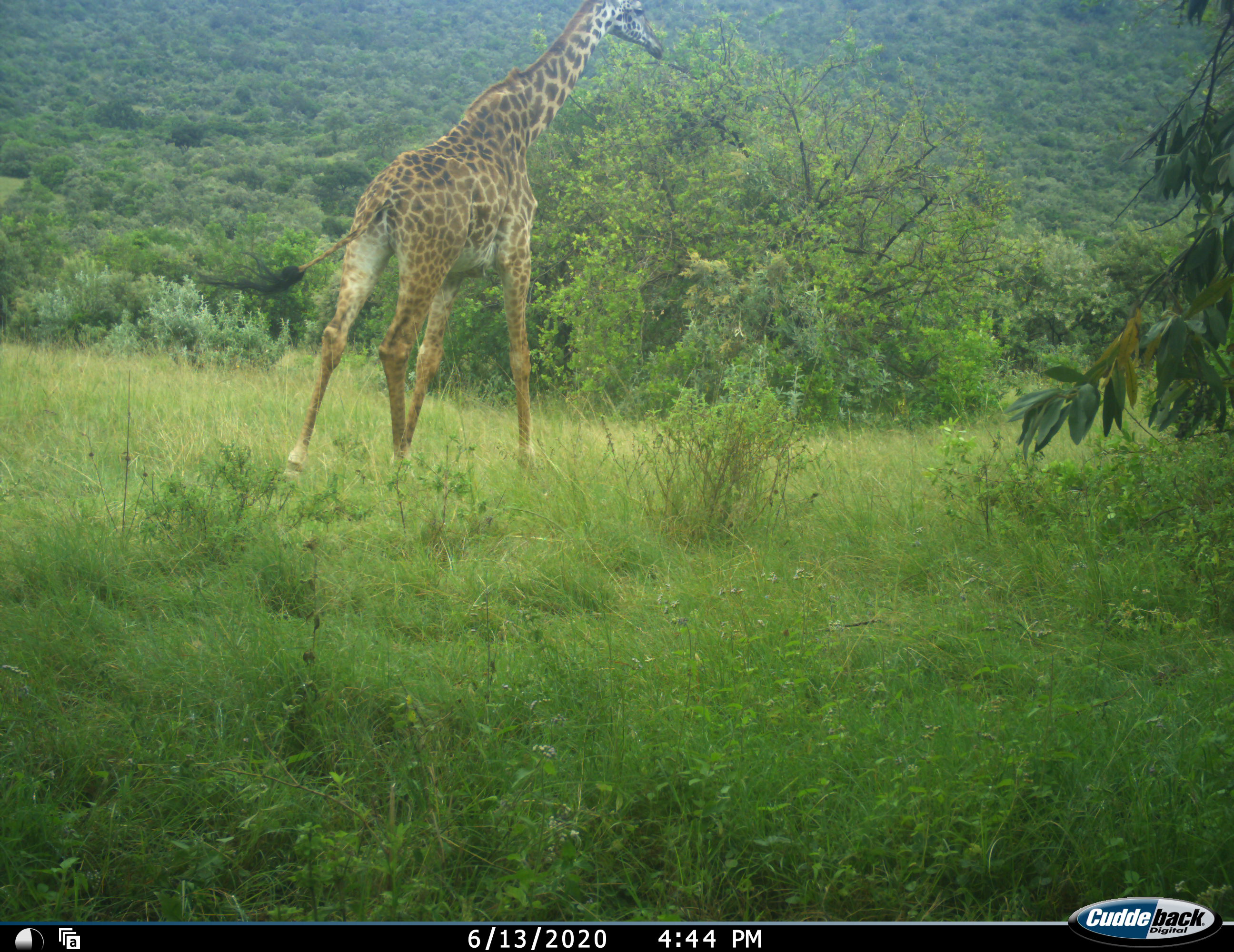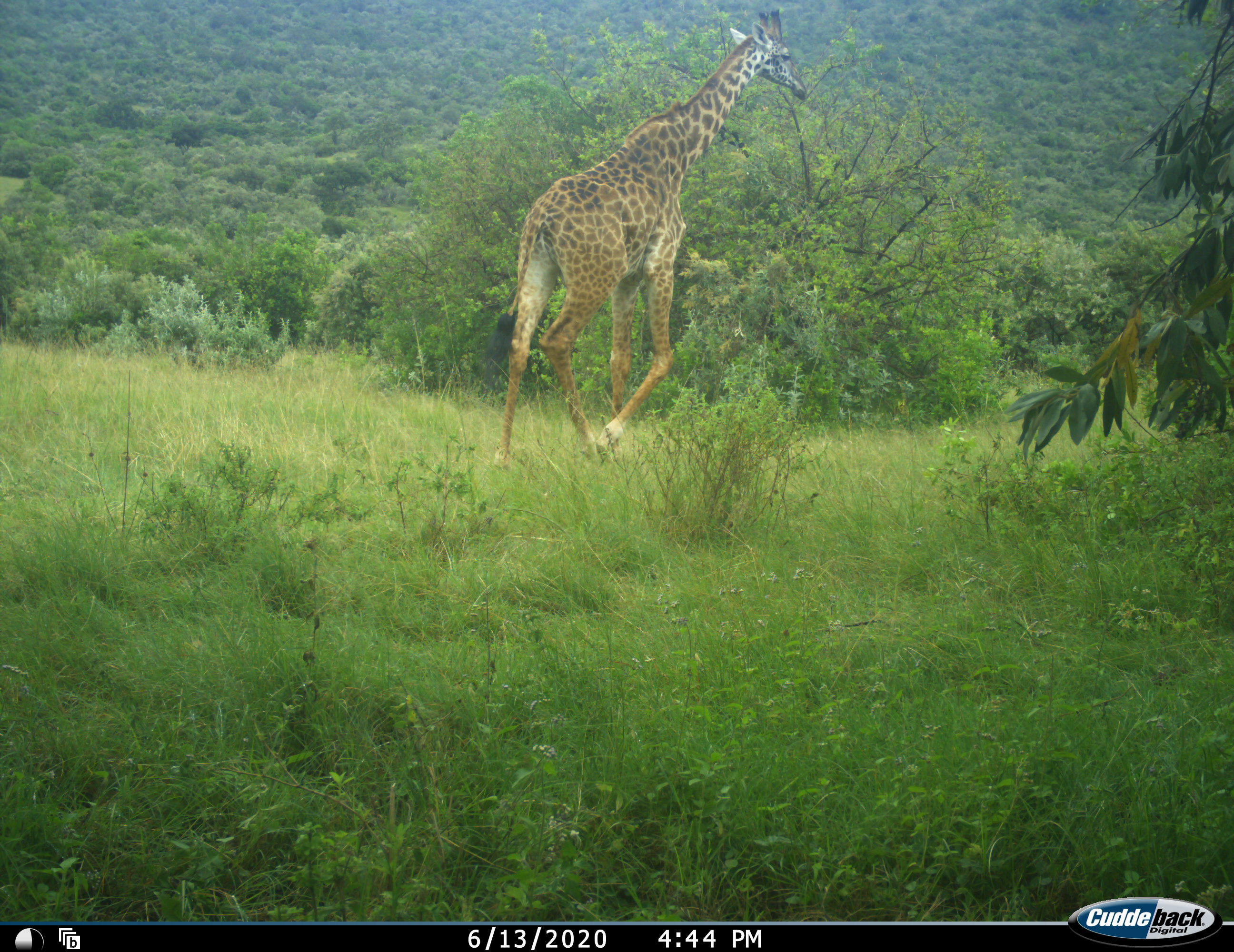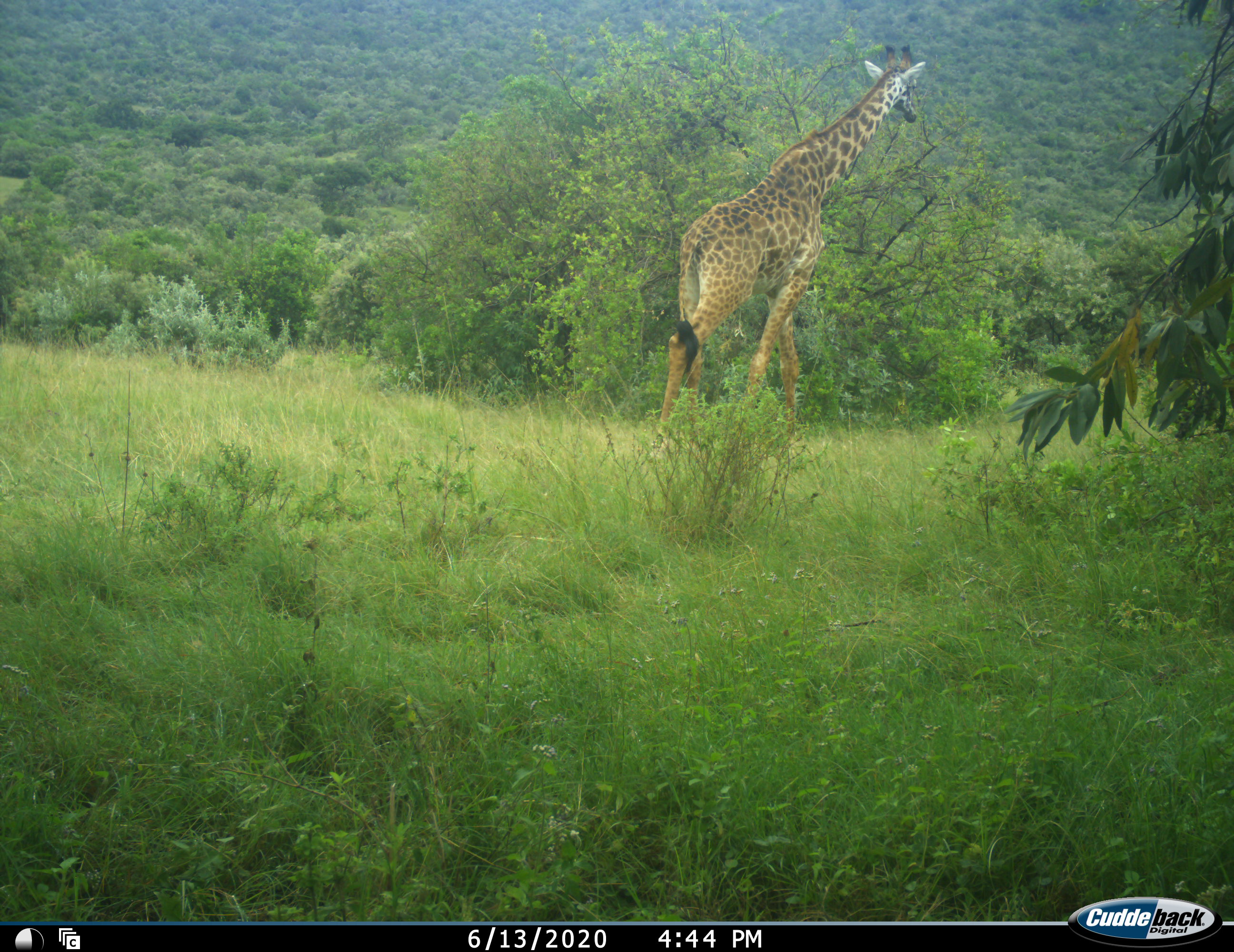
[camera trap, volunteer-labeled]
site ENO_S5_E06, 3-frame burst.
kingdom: Animalia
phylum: Chordata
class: Mammalia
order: Artiodactyla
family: Giraffidae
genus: Giraffa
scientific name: Giraffa camelopardalis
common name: giraffe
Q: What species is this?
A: Giraffe (Giraffa camelopardalis).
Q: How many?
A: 1.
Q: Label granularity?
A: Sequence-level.